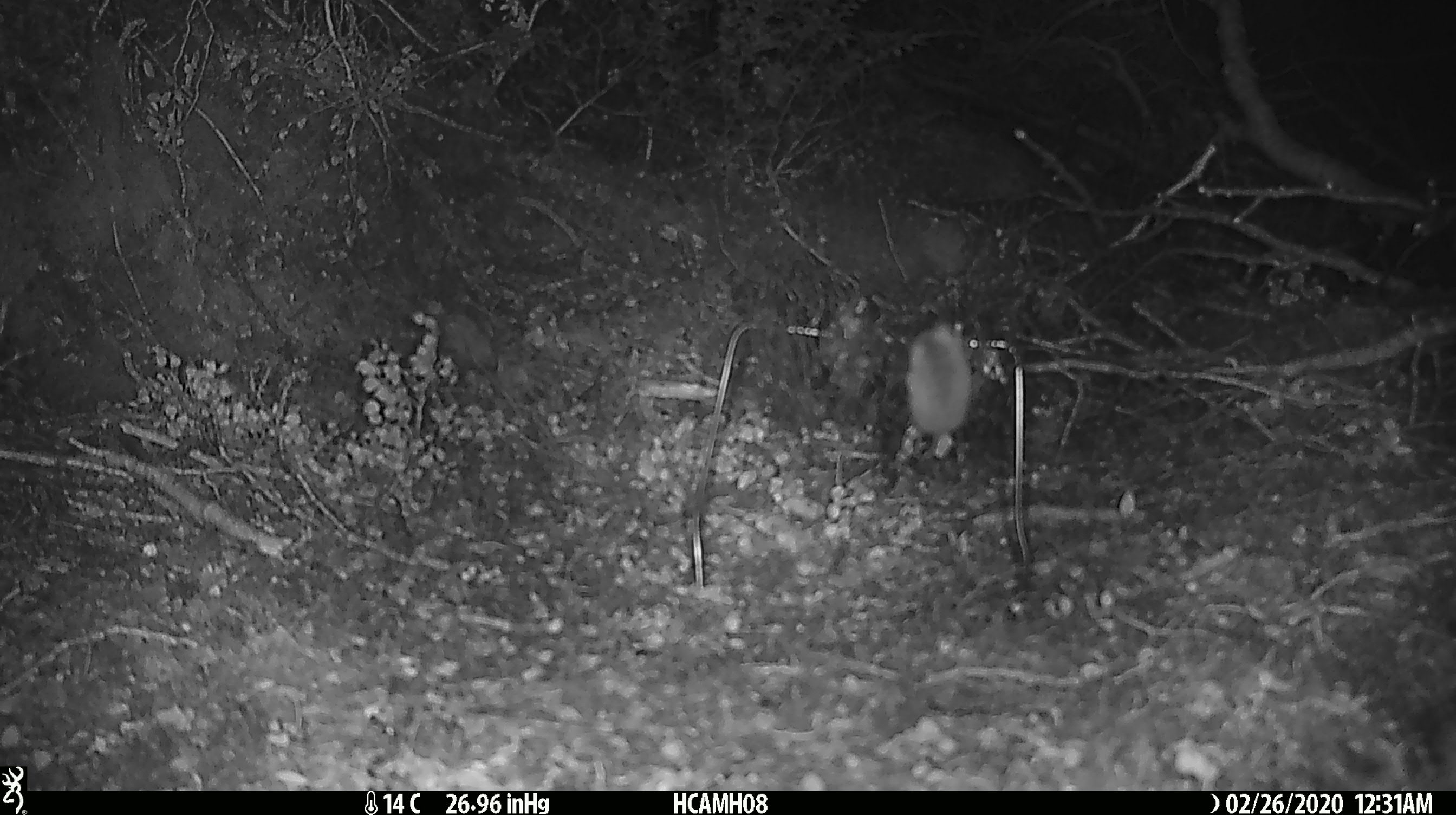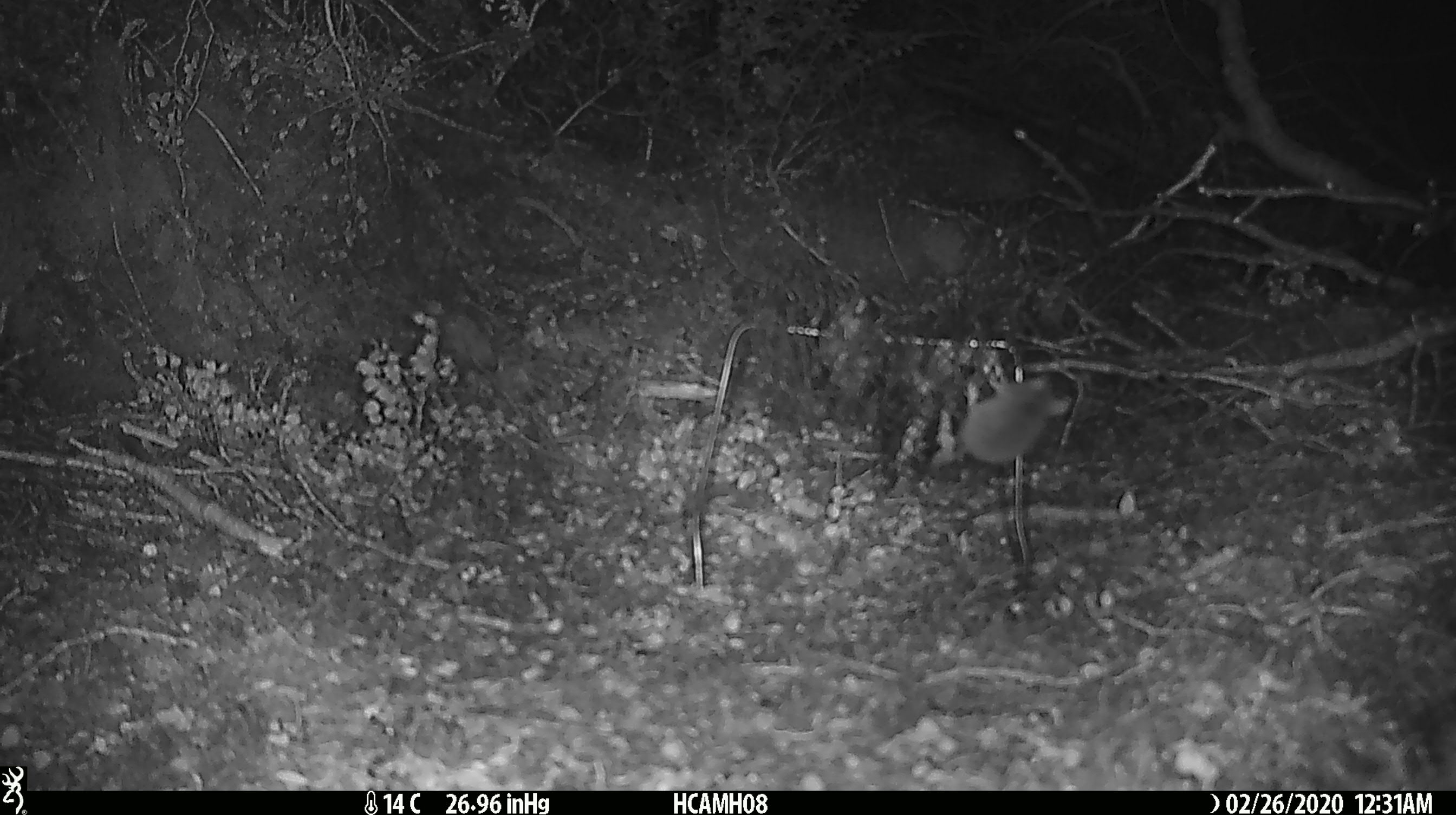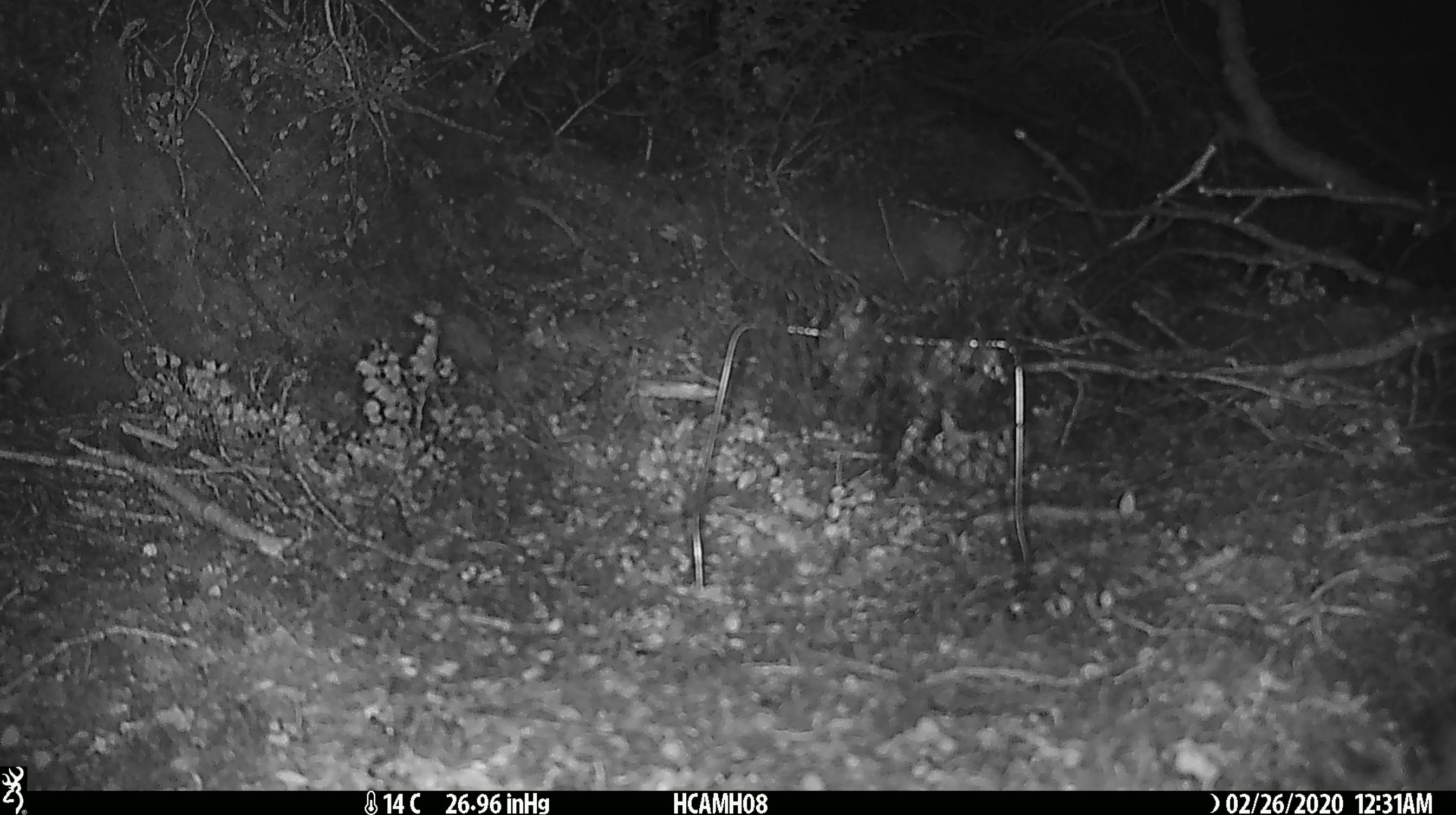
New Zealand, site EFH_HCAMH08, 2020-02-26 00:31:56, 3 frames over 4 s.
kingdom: Animalia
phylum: Chordata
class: Mammalia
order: Rodentia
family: Muridae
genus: Mus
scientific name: Mus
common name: mouse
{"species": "mouse (Mus)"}